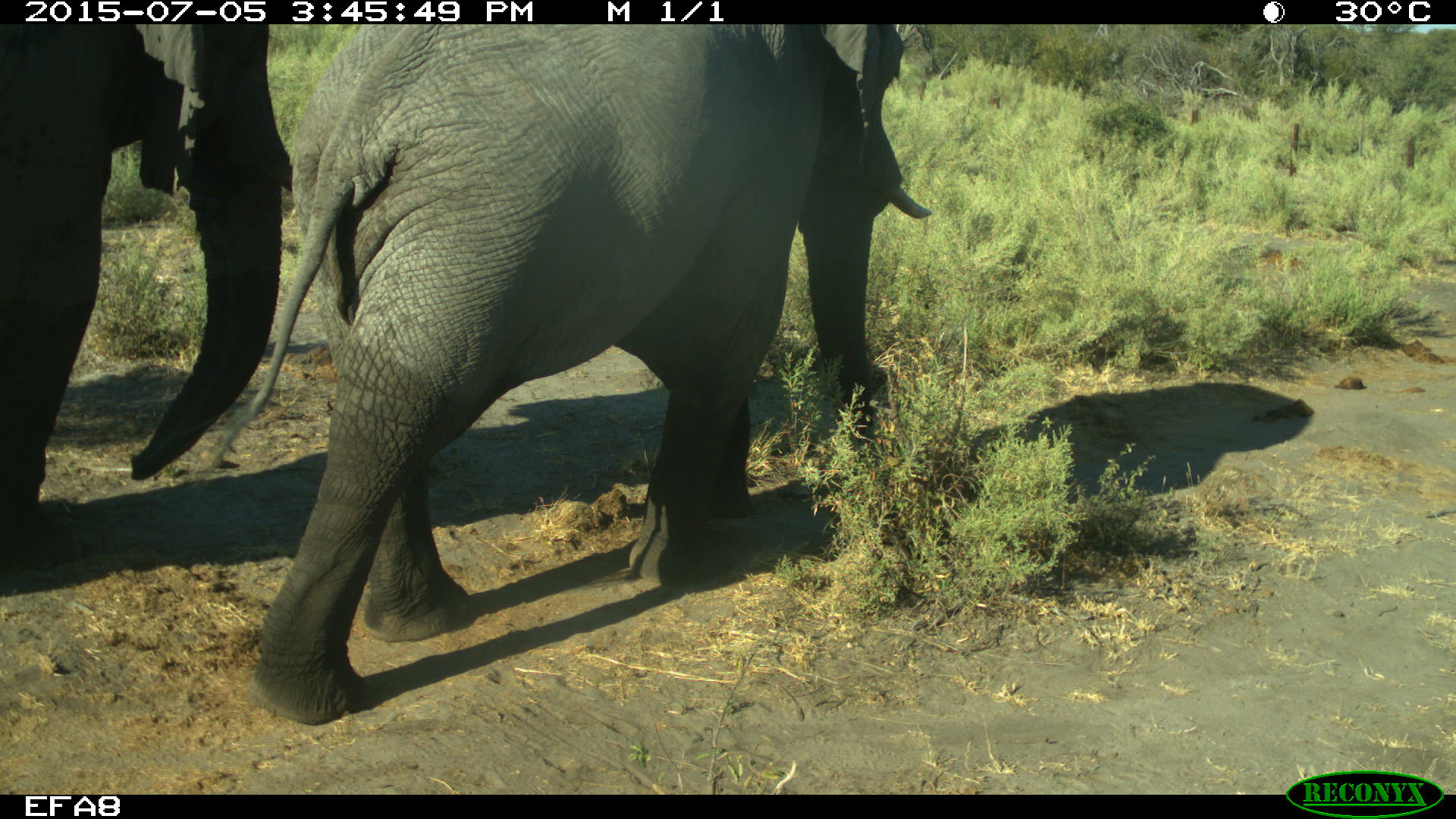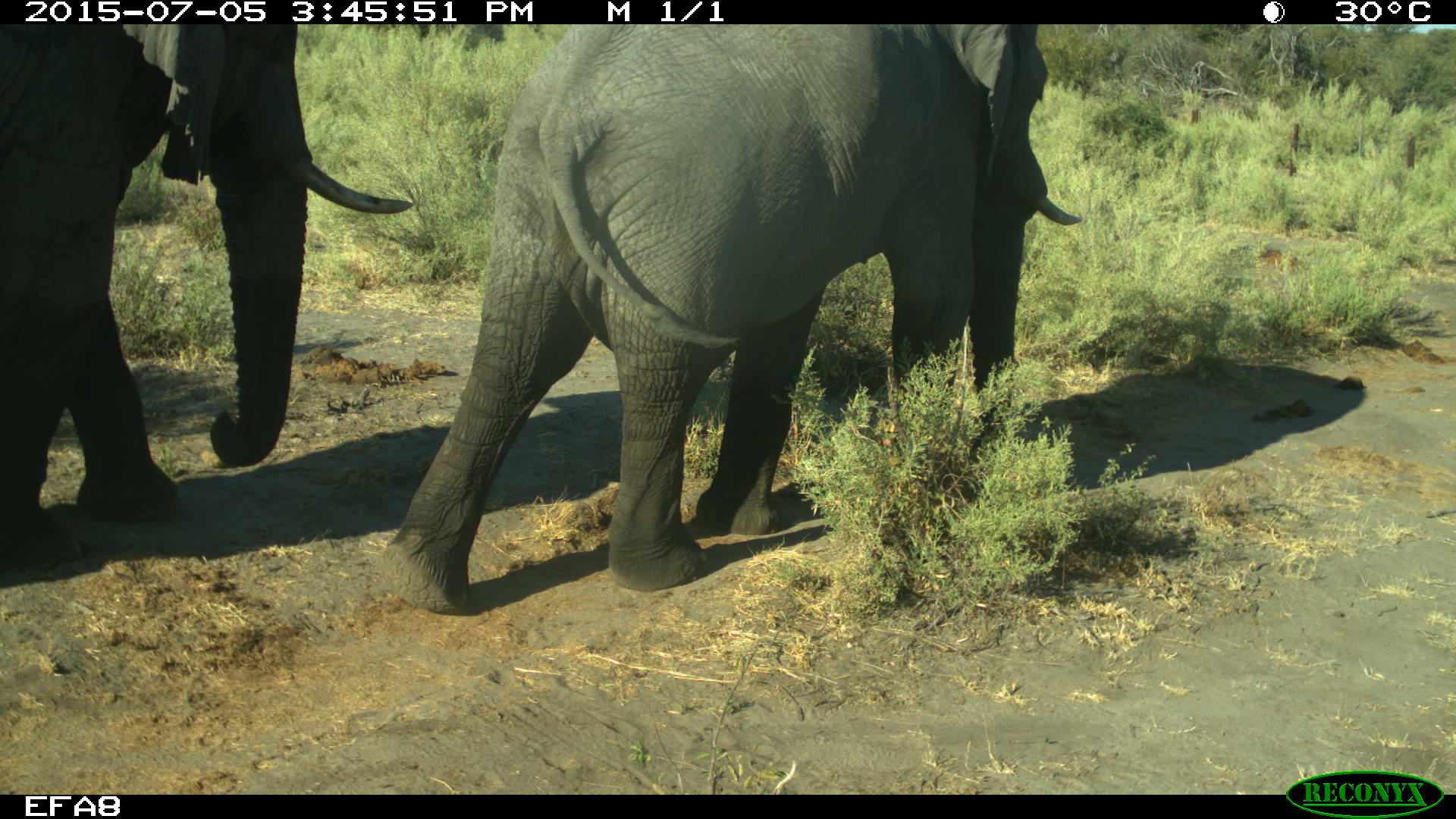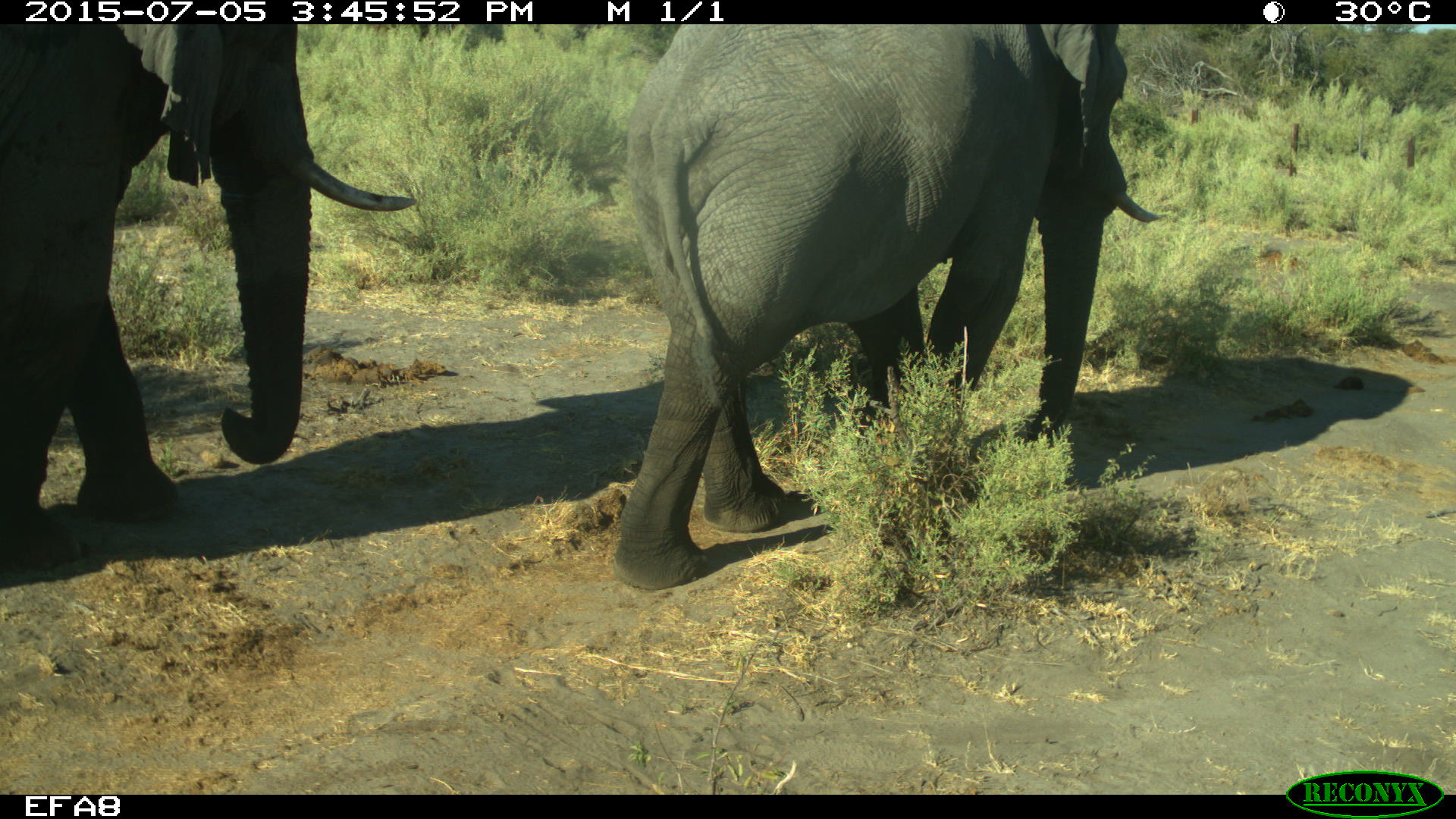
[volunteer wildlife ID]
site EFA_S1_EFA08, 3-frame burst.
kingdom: Animalia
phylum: Chordata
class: Mammalia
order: Proboscidea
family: Elephantidae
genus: Loxodonta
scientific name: Loxodonta africana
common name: african bush elephant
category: elephant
Elephant (african bush elephant) (Loxodonta africana), count 2. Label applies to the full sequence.